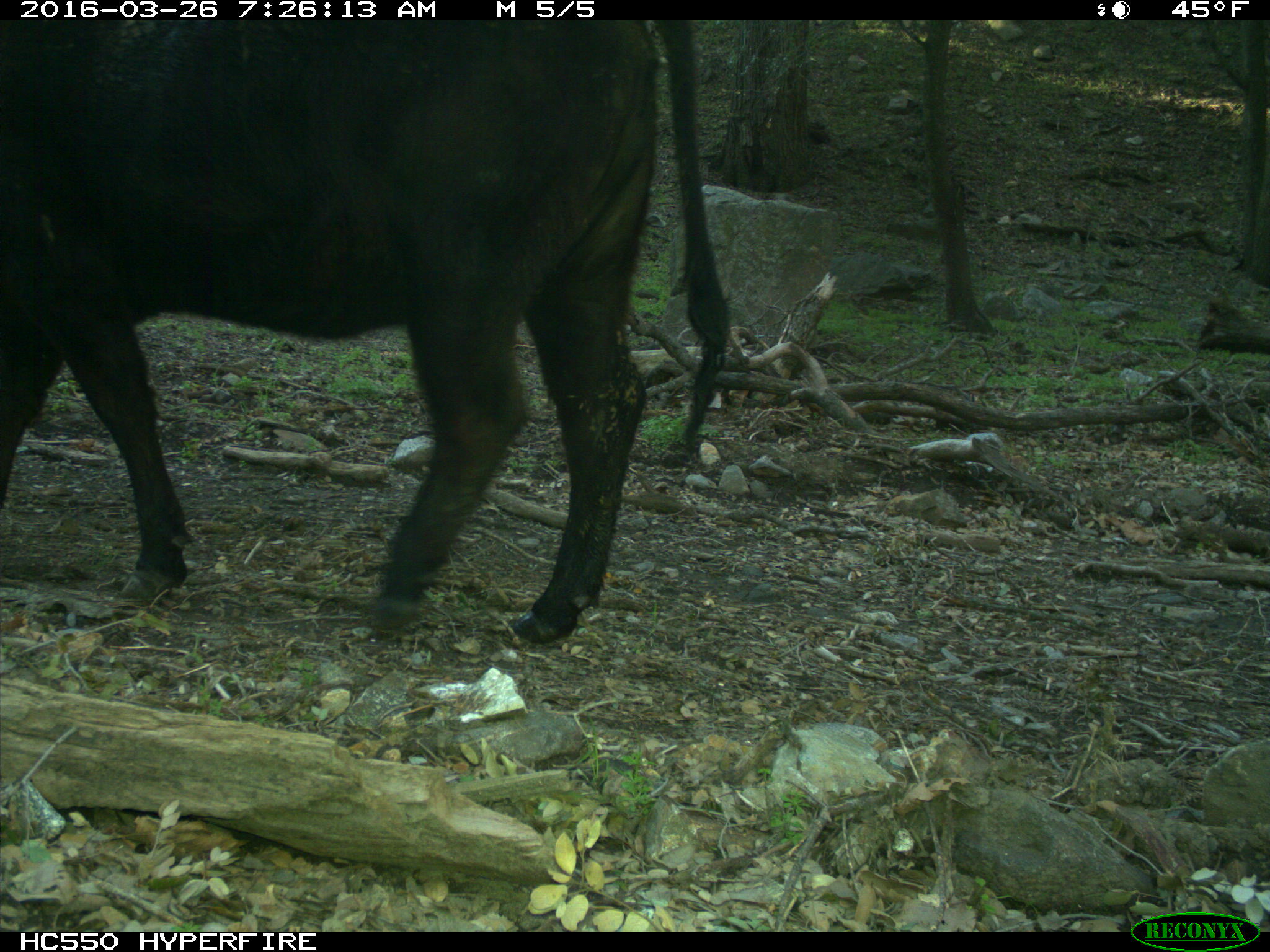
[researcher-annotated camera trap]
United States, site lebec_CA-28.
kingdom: Animalia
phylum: Chordata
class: Mammalia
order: Artiodactyla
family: Bovidae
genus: Bos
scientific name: Bos taurus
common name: domestic cow